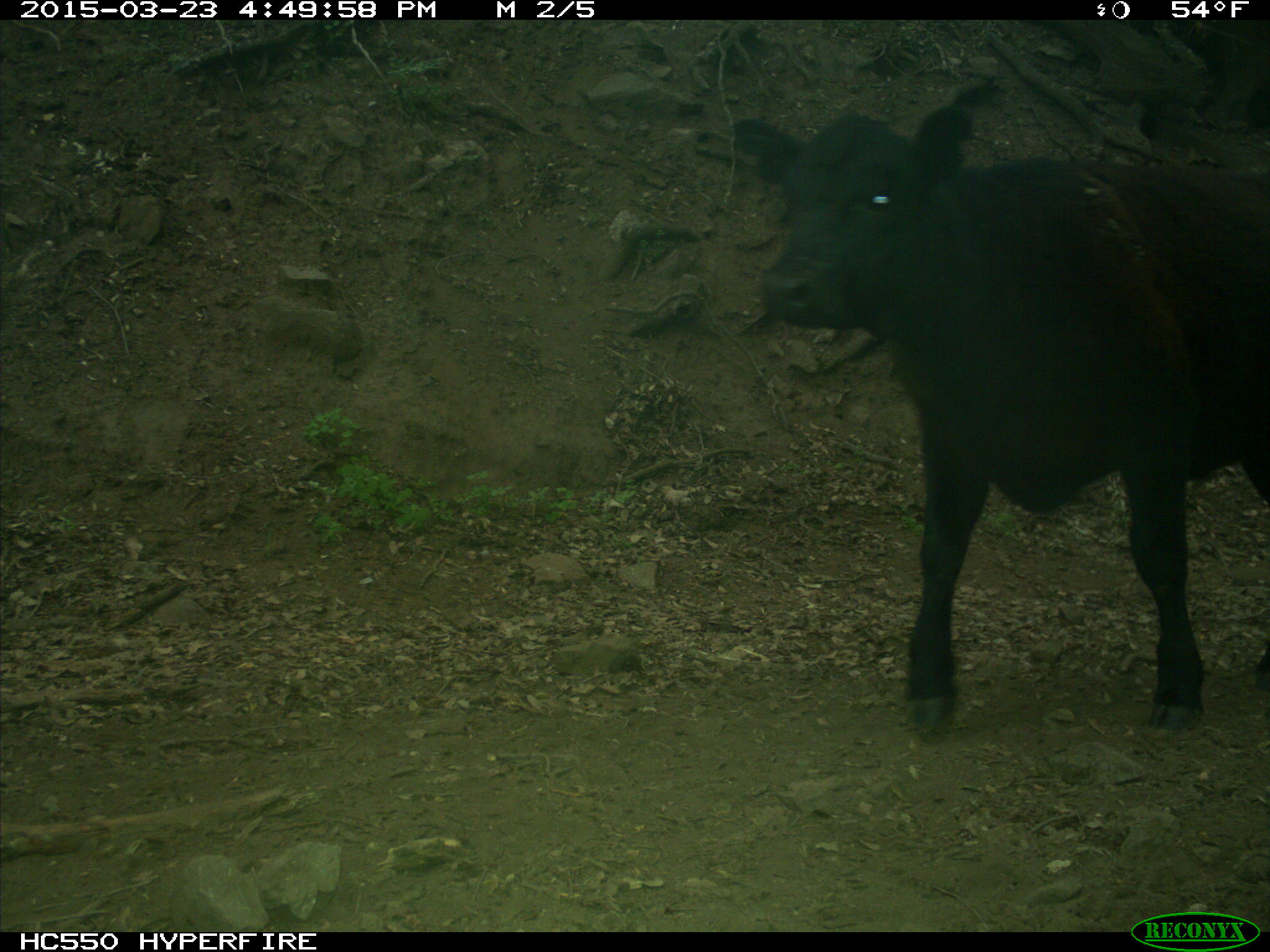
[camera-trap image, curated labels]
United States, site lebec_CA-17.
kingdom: Animalia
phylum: Chordata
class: Mammalia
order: Artiodactyla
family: Bovidae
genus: Bos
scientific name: Bos taurus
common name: domestic cow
Bos taurus (domestic cow).